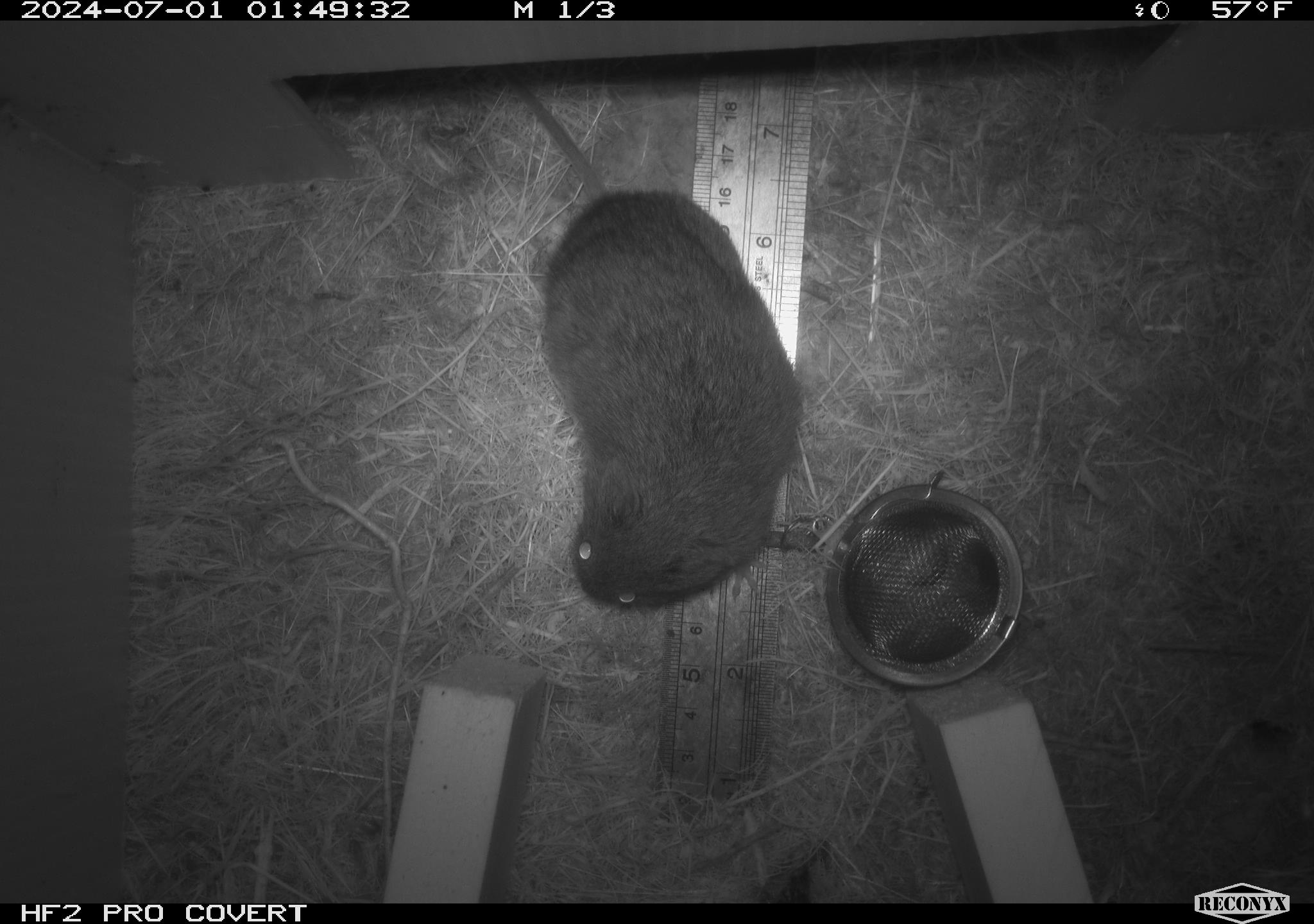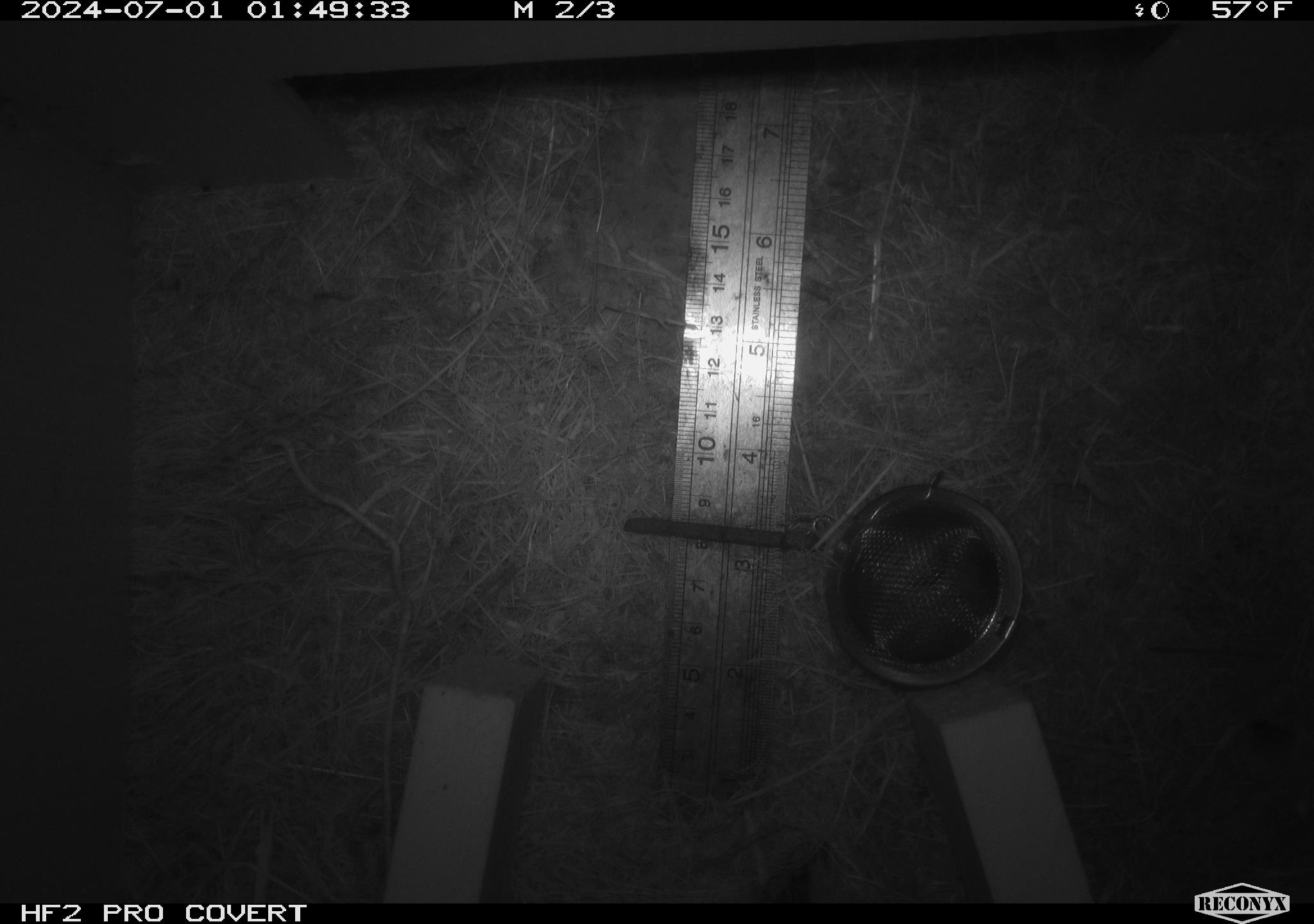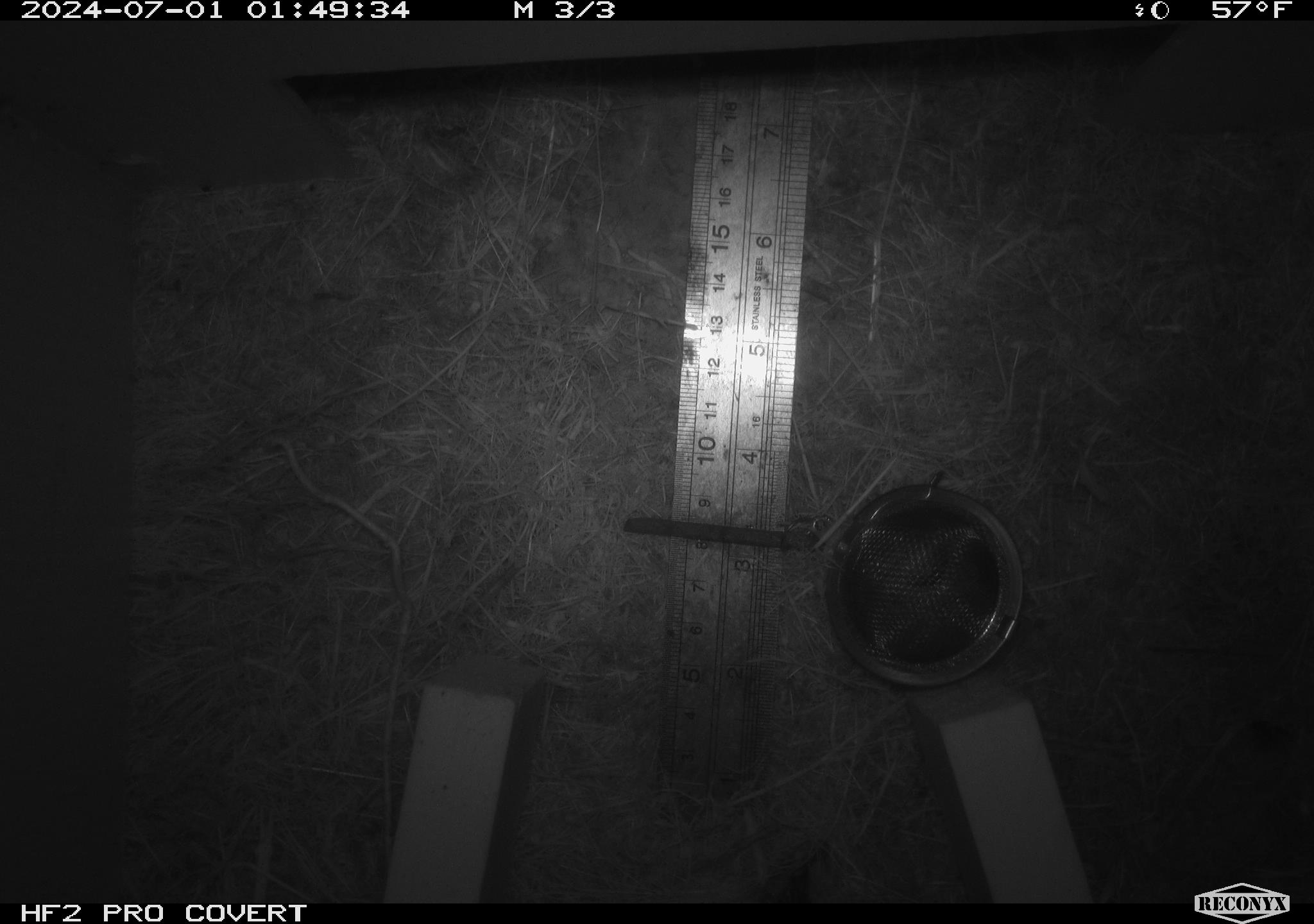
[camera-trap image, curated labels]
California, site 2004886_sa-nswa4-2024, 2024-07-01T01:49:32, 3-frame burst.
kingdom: Animalia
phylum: Chordata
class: Mammalia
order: Rodentia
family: Cricetidae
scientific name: Arvicolinae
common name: voles, lemmings, and muskrats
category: arvicolinae subfamily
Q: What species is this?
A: Arvicolinae subfamily (voles, lemmings, and muskrats) (Arvicolinae).